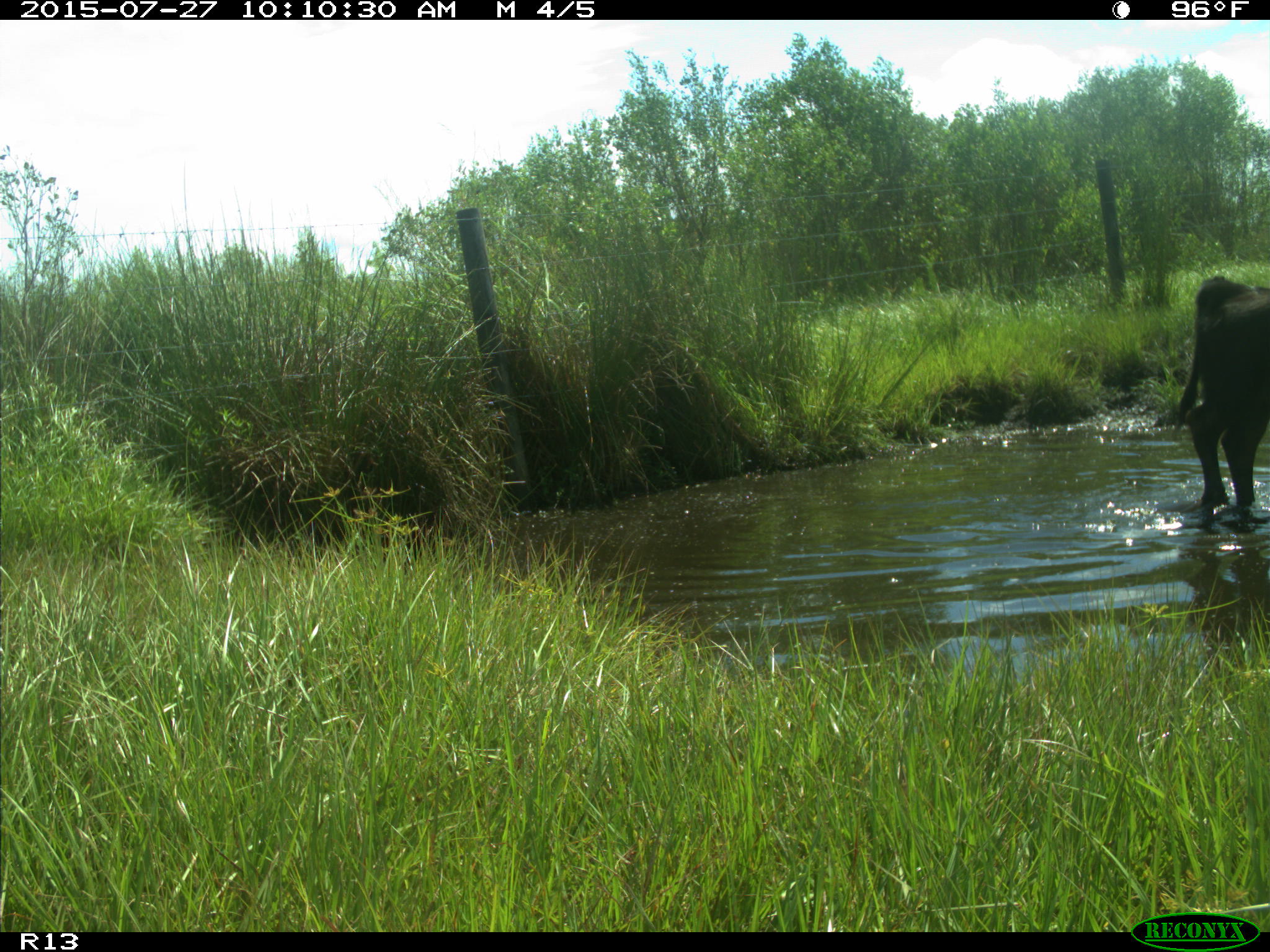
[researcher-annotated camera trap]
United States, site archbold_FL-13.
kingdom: Animalia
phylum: Chordata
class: Mammalia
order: Artiodactyla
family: Bovidae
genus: Bos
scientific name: Bos taurus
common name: domestic cow